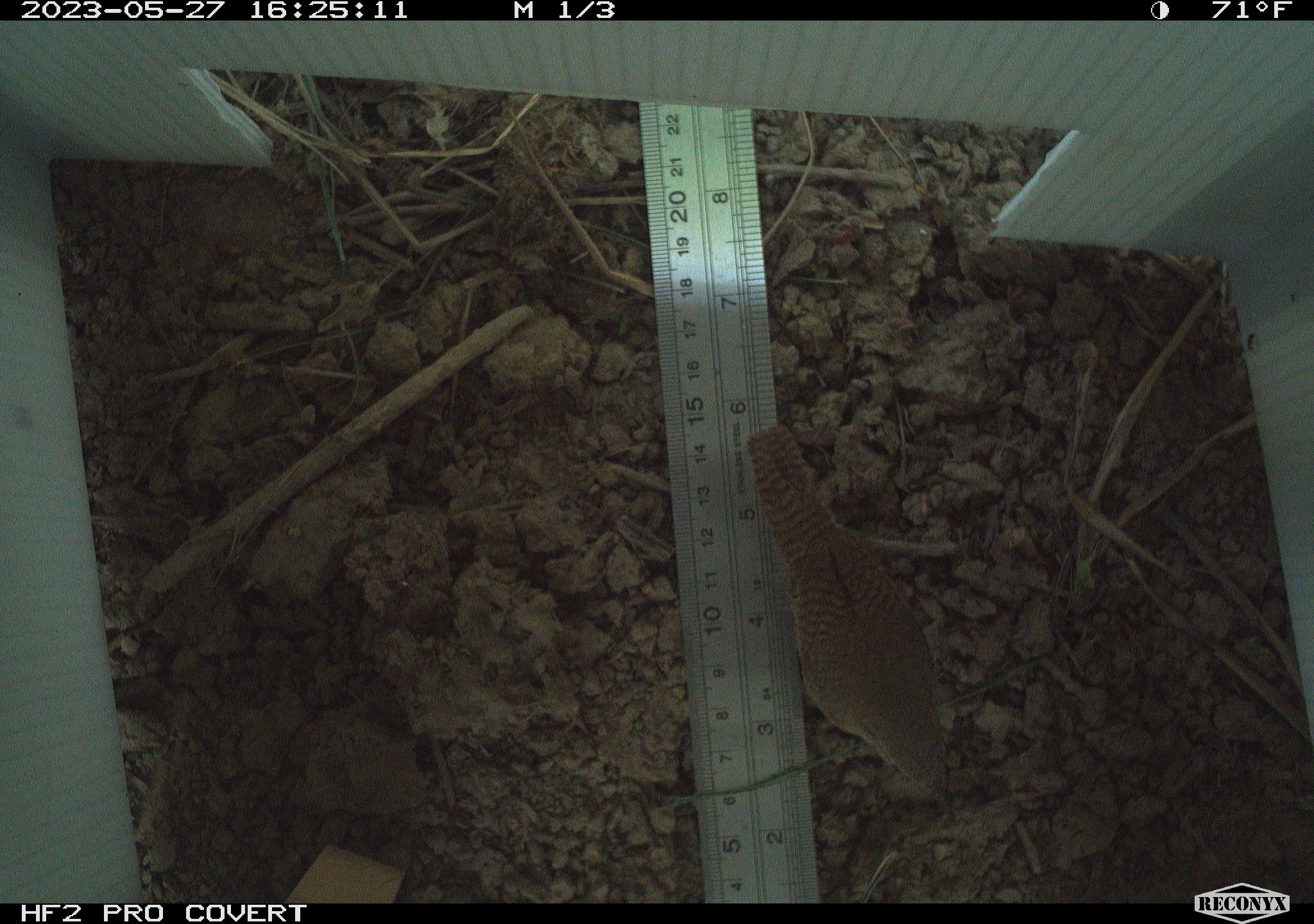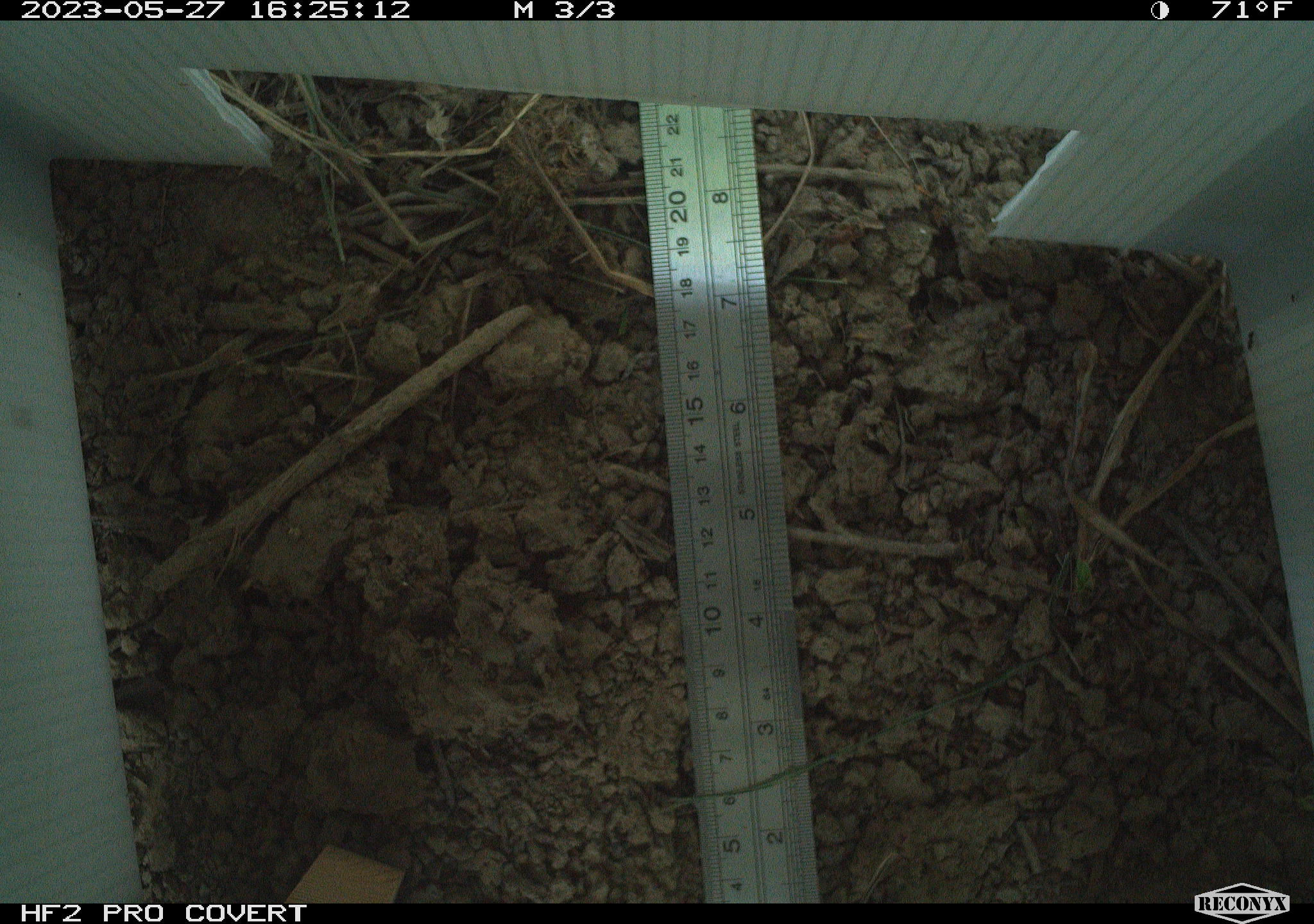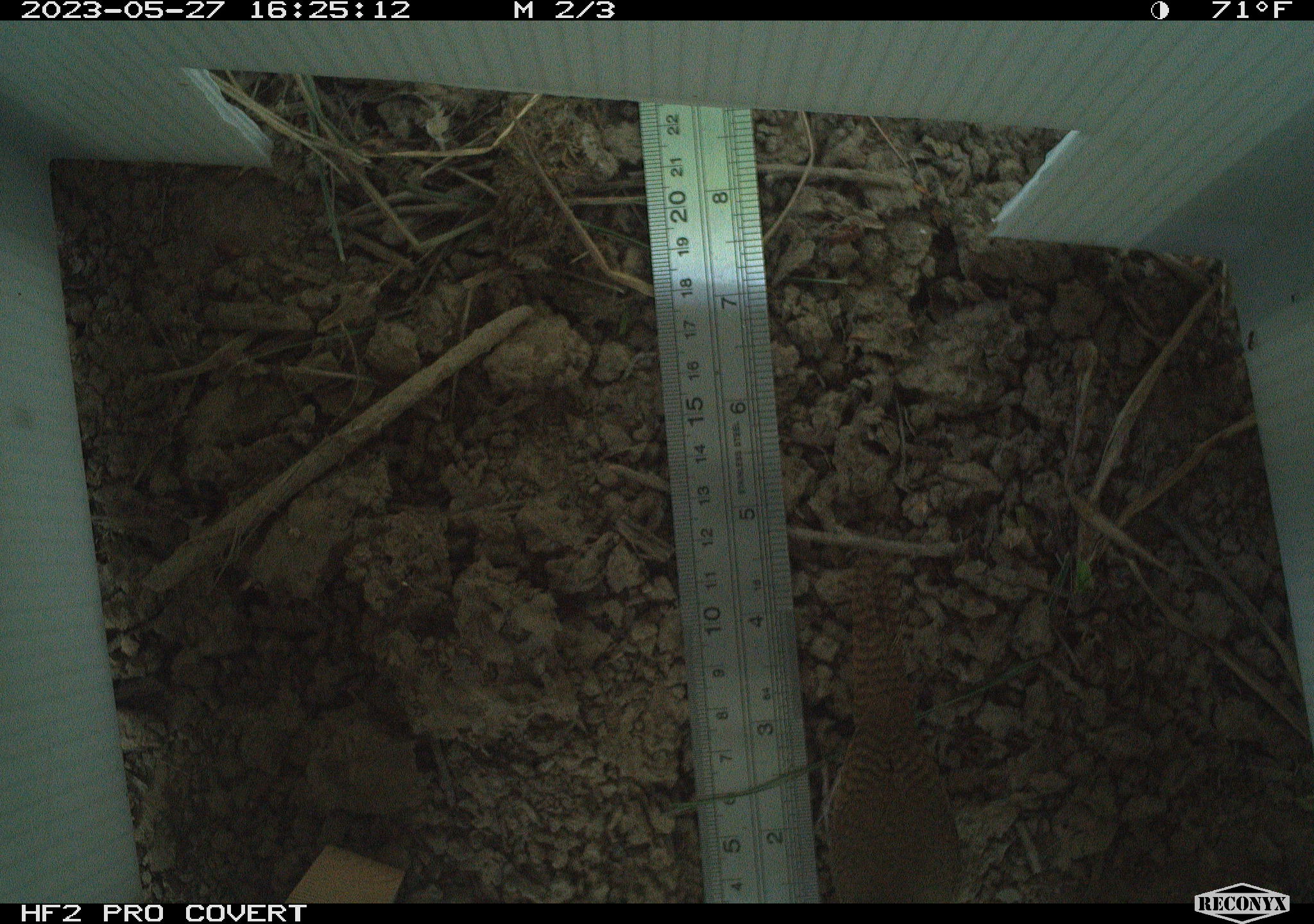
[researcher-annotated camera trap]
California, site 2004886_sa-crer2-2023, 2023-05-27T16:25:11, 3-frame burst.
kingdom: Animalia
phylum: Chordata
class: Aves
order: Passeriformes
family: Troglodytidae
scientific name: Troglodytidae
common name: wren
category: troglodytidae family